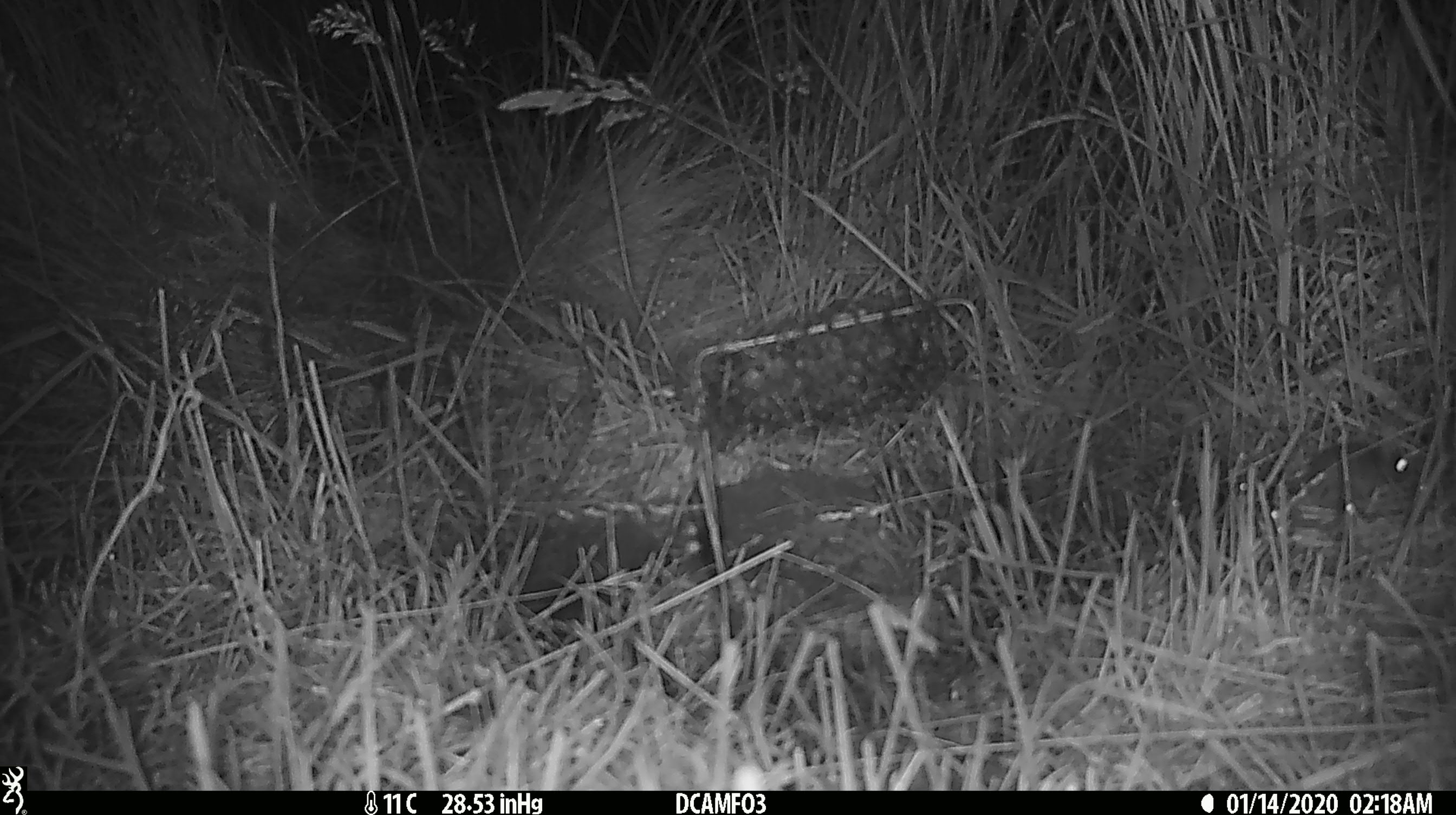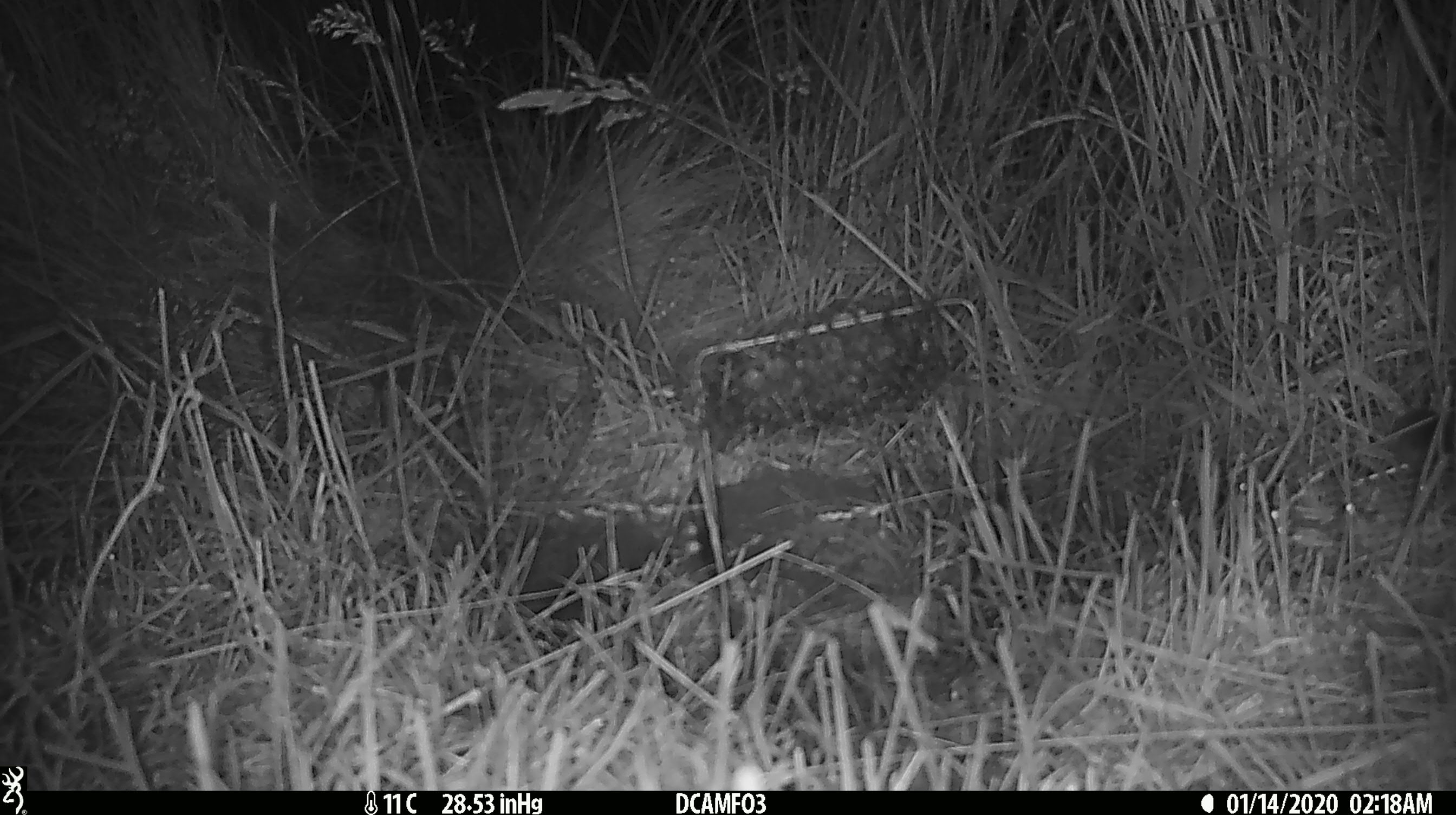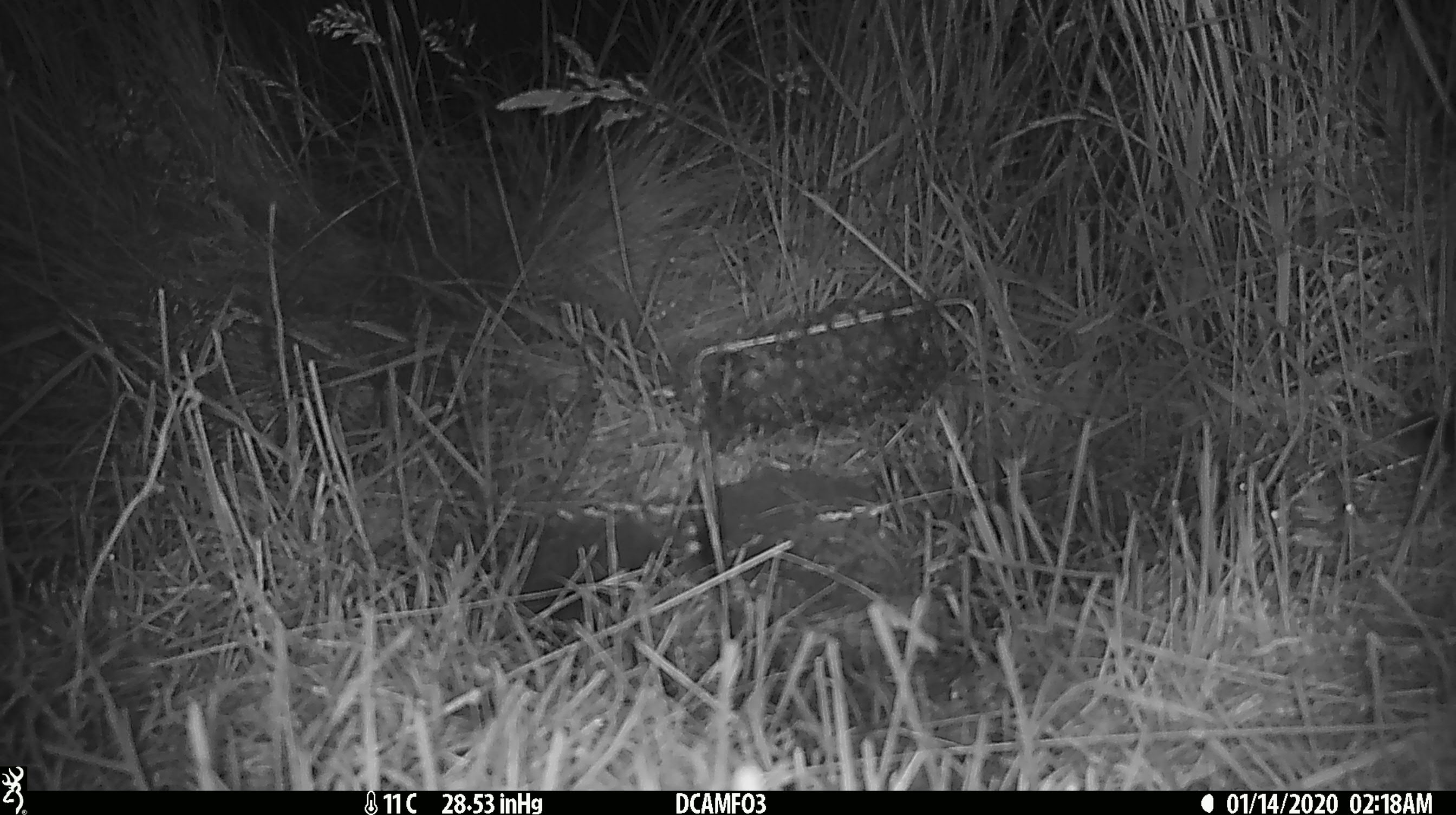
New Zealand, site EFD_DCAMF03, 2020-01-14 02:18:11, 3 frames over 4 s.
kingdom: Animalia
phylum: Chordata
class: Mammalia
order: Rodentia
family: Muridae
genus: Mus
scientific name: Mus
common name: mouse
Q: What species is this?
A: Mouse (Mus).